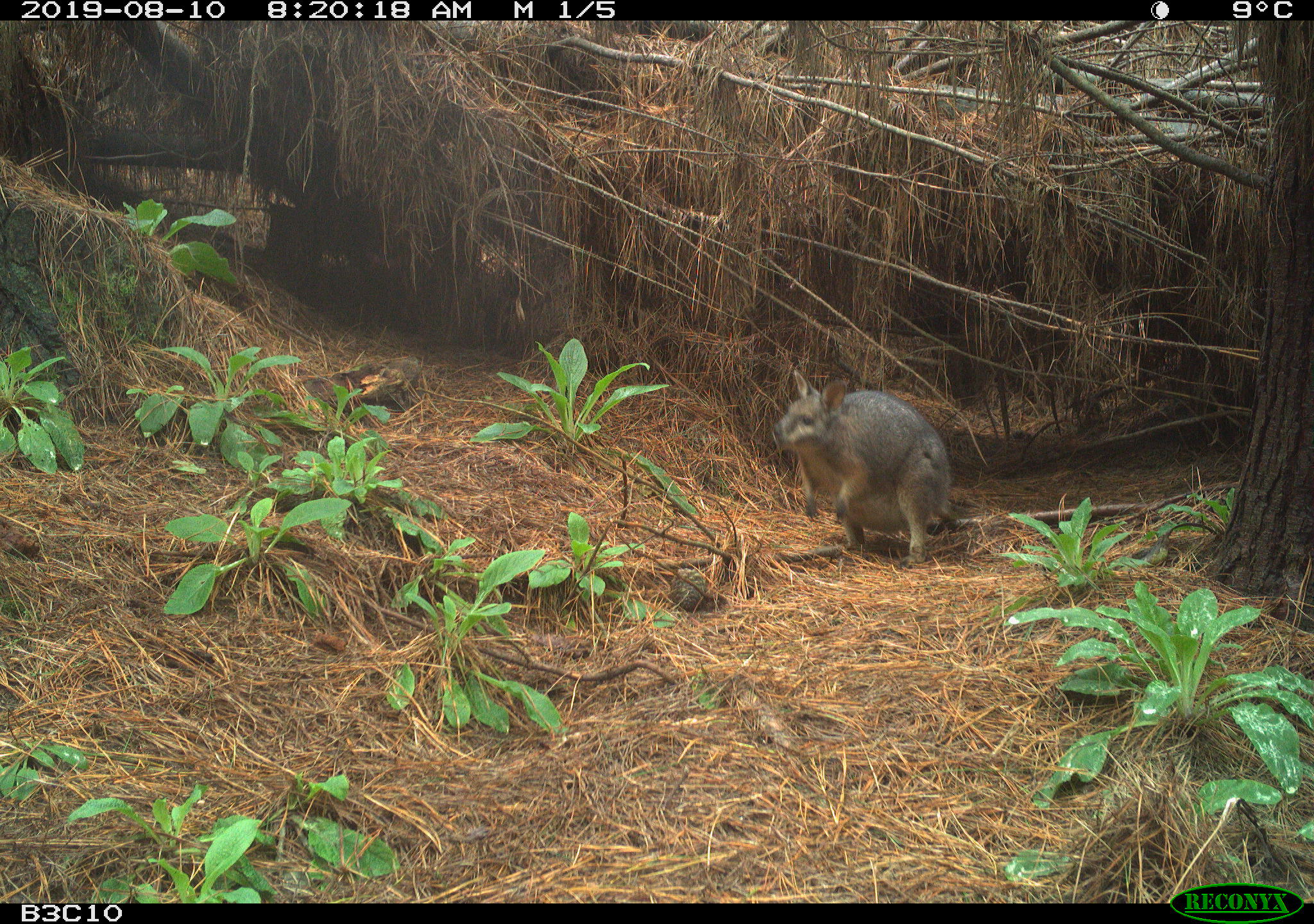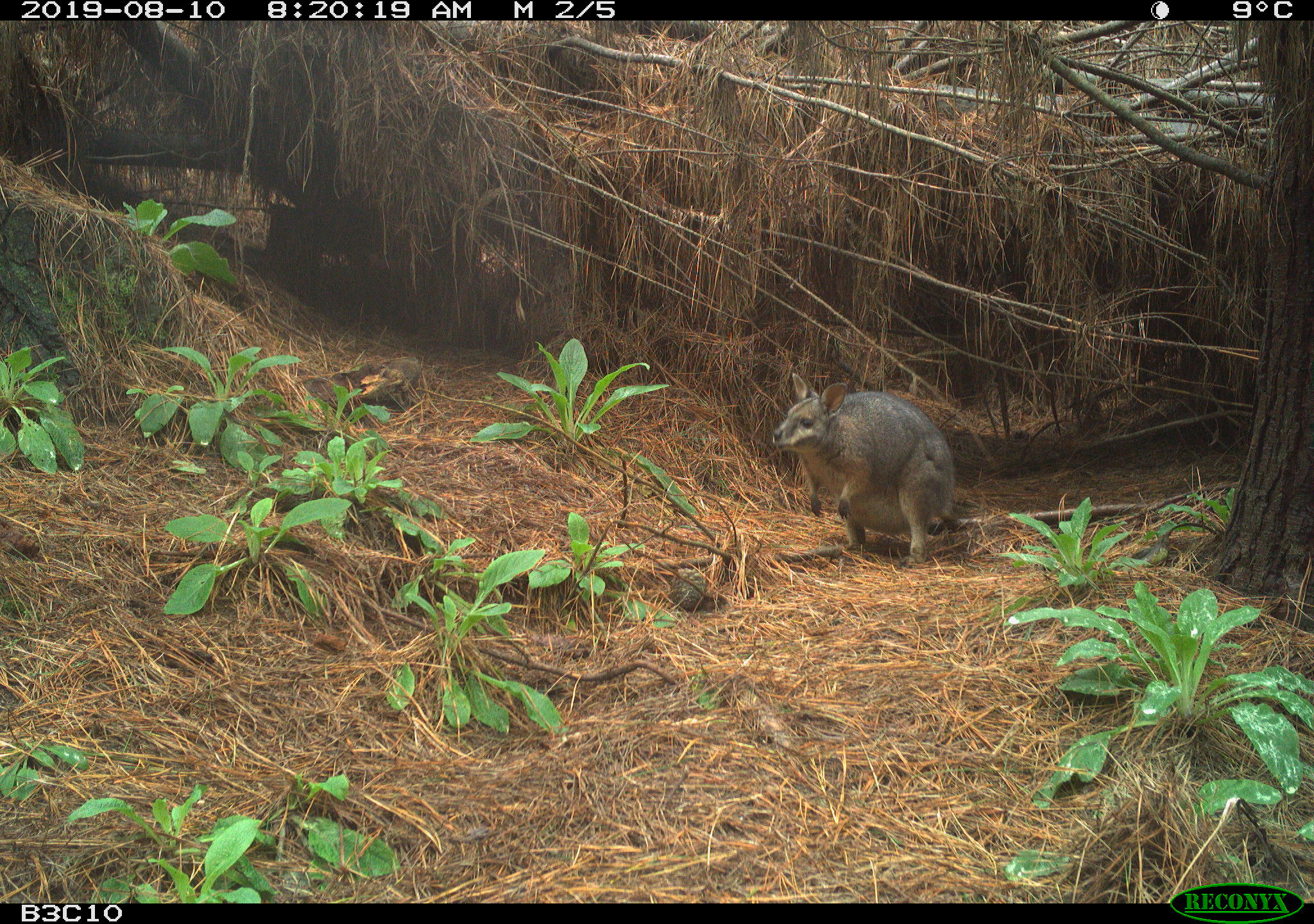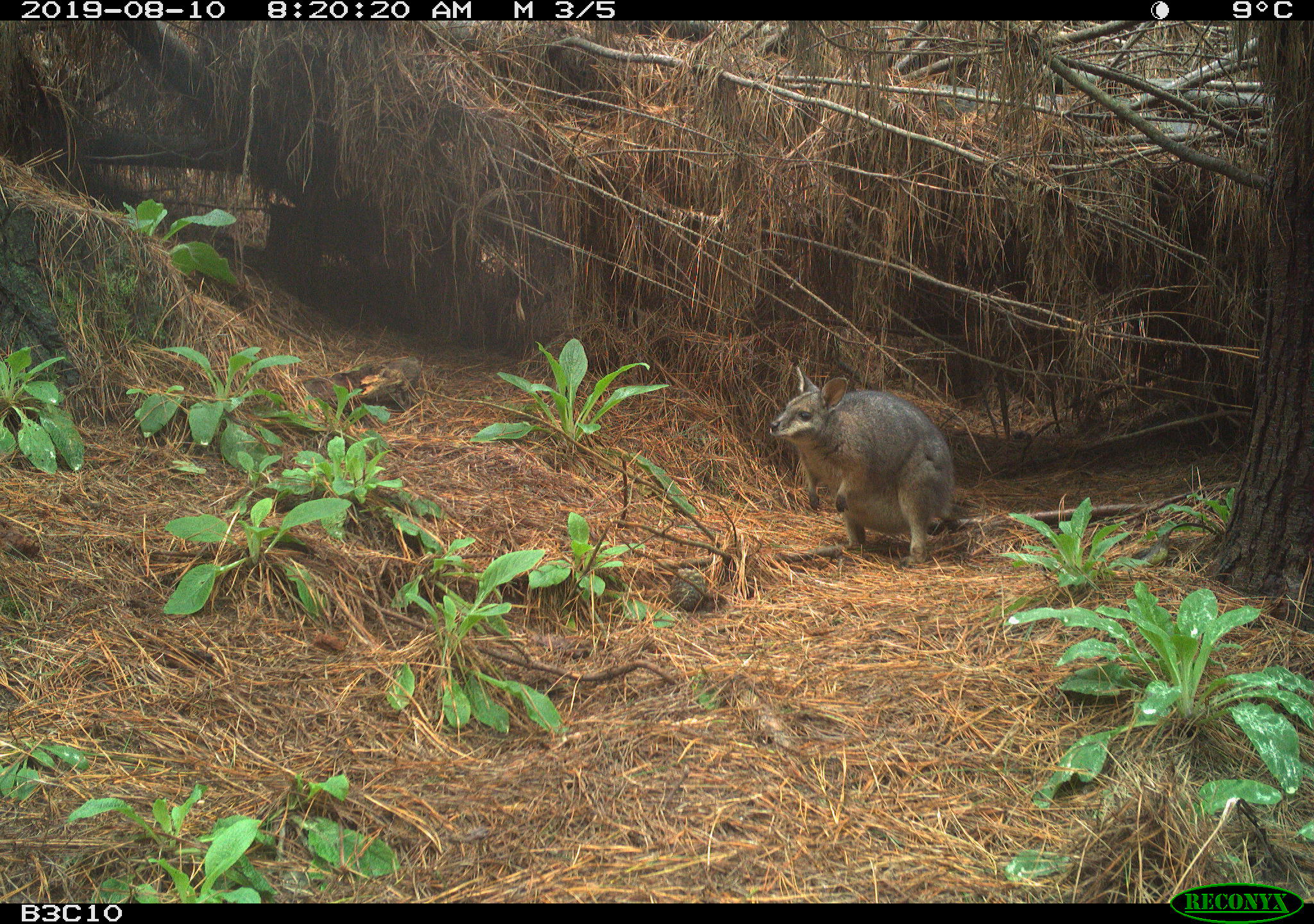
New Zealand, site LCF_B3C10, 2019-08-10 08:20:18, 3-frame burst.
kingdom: Animalia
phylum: Chordata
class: Mammalia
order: Diprotodontia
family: Macropodidae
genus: Notamacropus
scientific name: Notamacropus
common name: wallaby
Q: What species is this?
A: Wallaby (Notamacropus).